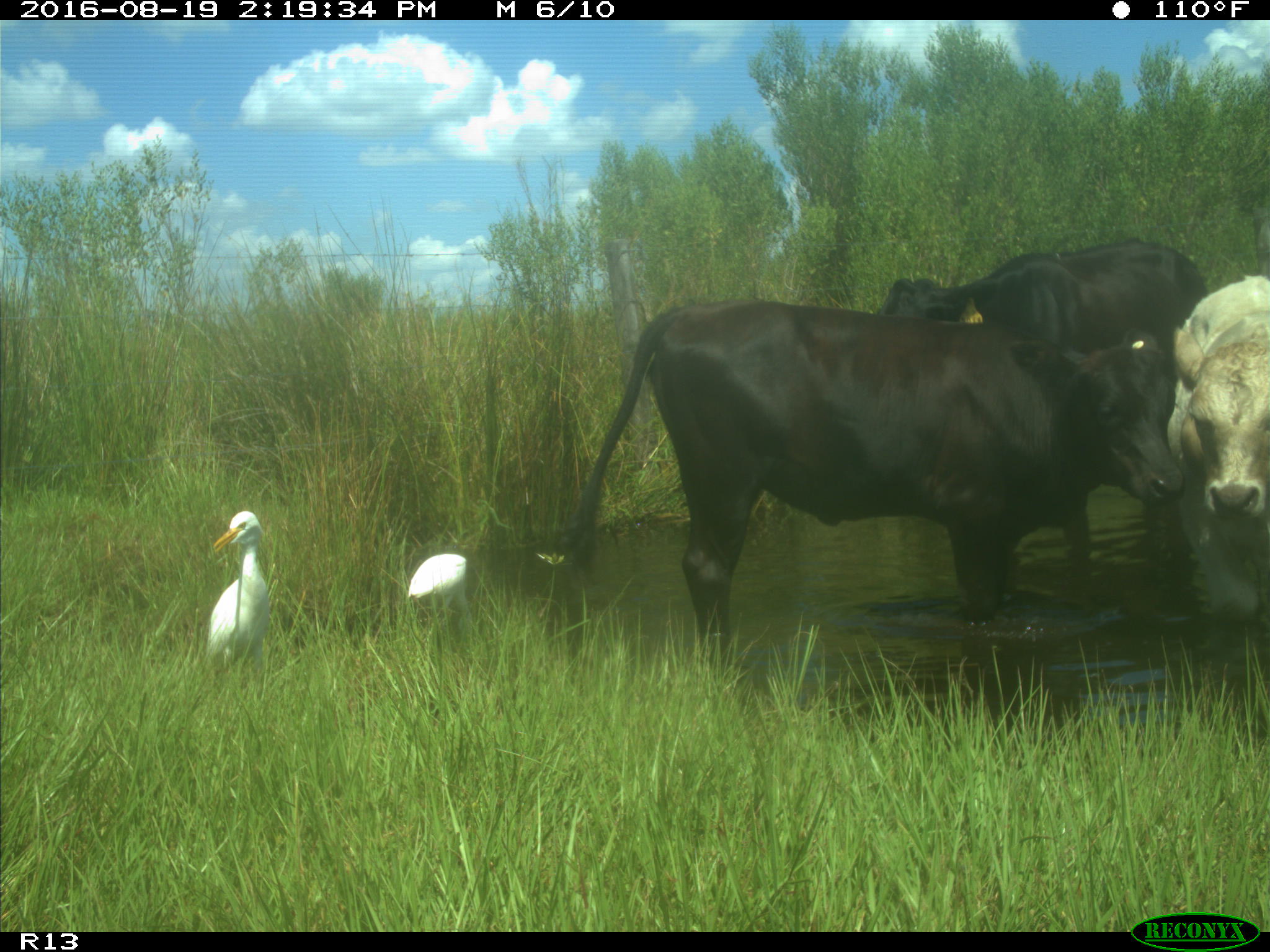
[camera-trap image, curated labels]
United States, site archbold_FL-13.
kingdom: Animalia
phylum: Chordata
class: Mammalia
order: Artiodactyla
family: Bovidae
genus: Bos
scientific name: Bos taurus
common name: domestic cow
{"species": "Bos taurus (domestic cow)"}